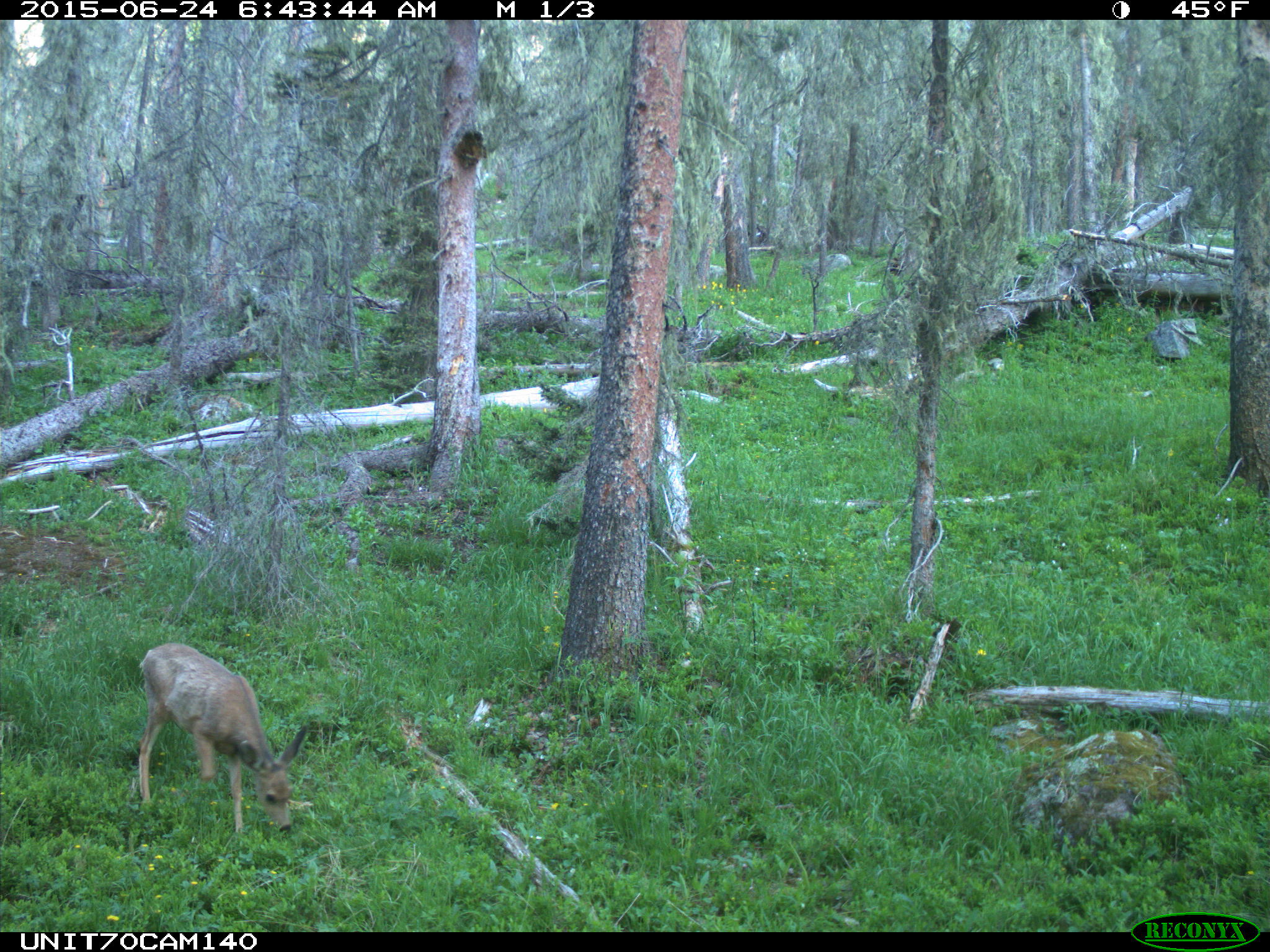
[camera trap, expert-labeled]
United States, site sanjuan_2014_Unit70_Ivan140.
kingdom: Animalia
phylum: Chordata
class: Mammalia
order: Artiodactyla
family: Cervidae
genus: Odocoileus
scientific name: Odocoileus hemionus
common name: mule deer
Odocoileus hemionus (mule deer).